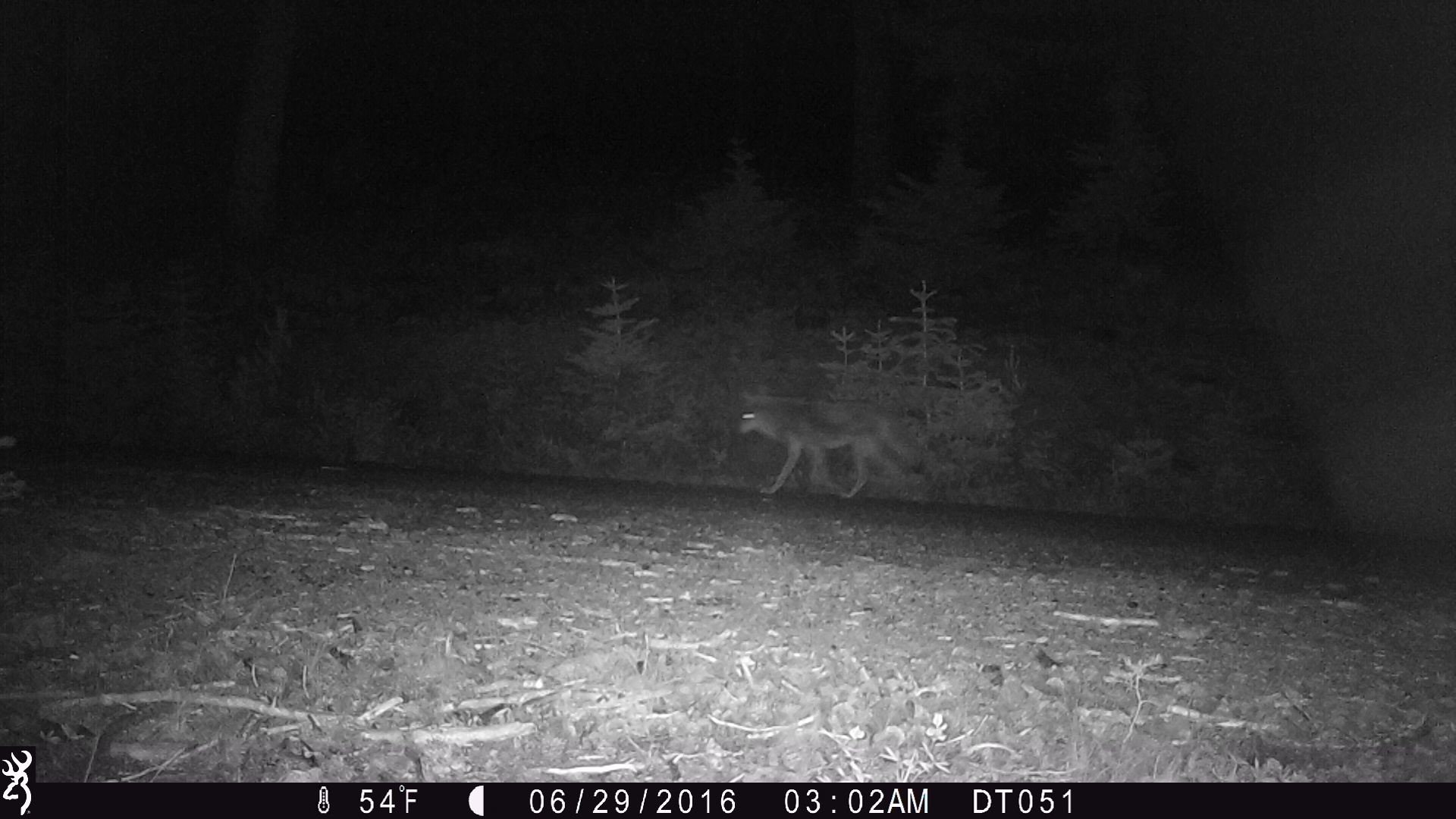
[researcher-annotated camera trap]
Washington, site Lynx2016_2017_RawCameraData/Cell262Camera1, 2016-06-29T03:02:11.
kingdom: Animalia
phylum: Chordata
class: Mammalia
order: Carnivora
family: Canidae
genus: Canis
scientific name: Canis latrans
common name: coyote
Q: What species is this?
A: Canis latrans (coyote).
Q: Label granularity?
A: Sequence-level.